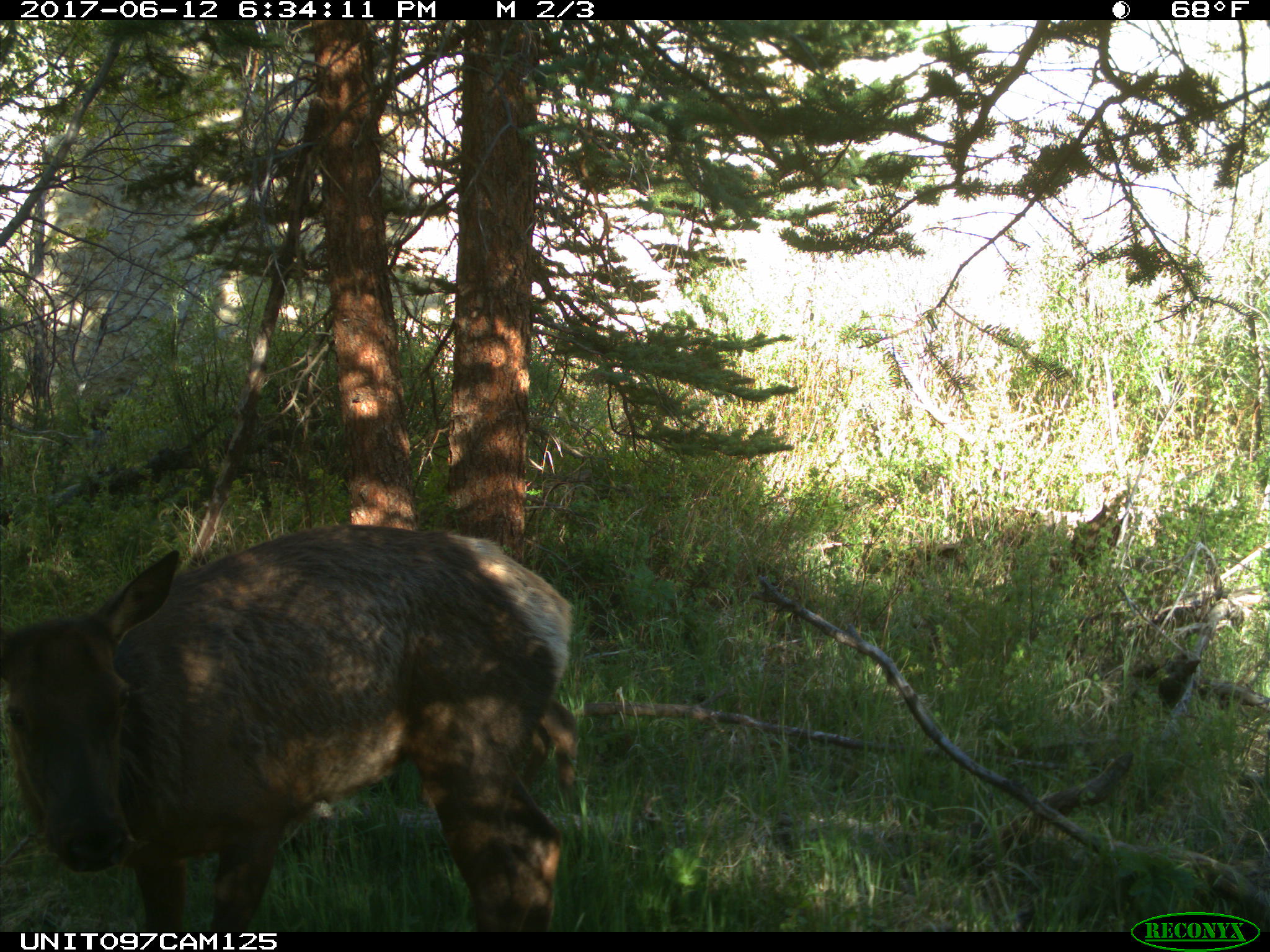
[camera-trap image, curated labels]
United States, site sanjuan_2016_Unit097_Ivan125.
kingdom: Animalia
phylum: Chordata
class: Mammalia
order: Artiodactyla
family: Cervidae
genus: Cervus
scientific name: Cervus elaphus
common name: red deer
Cervus elaphus (red deer).